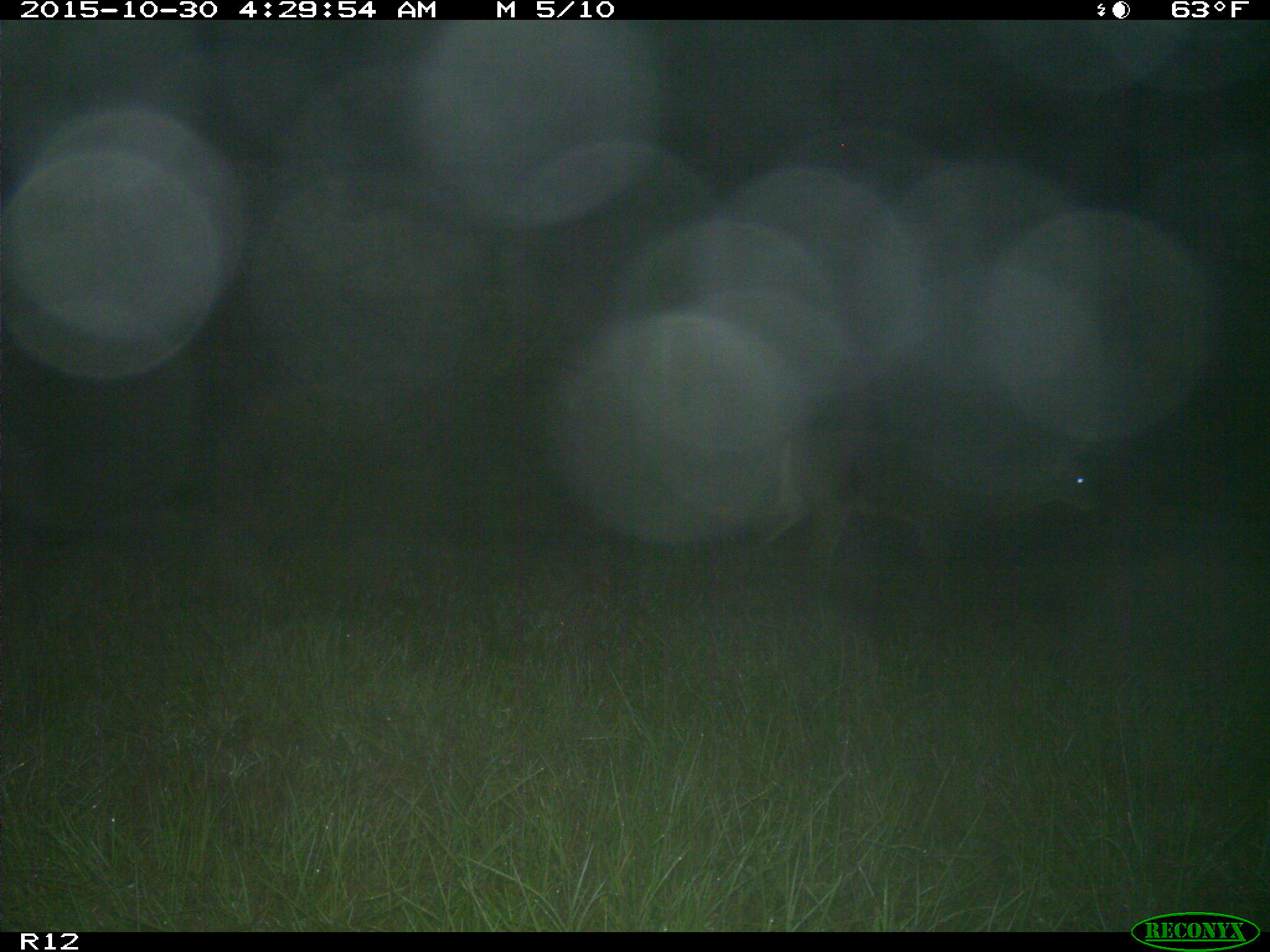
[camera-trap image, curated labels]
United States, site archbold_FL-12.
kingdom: Animalia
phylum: Chordata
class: Mammalia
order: Artiodactyla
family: Cervidae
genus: Odocoileus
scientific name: Odocoileus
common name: deer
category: unidentified deer